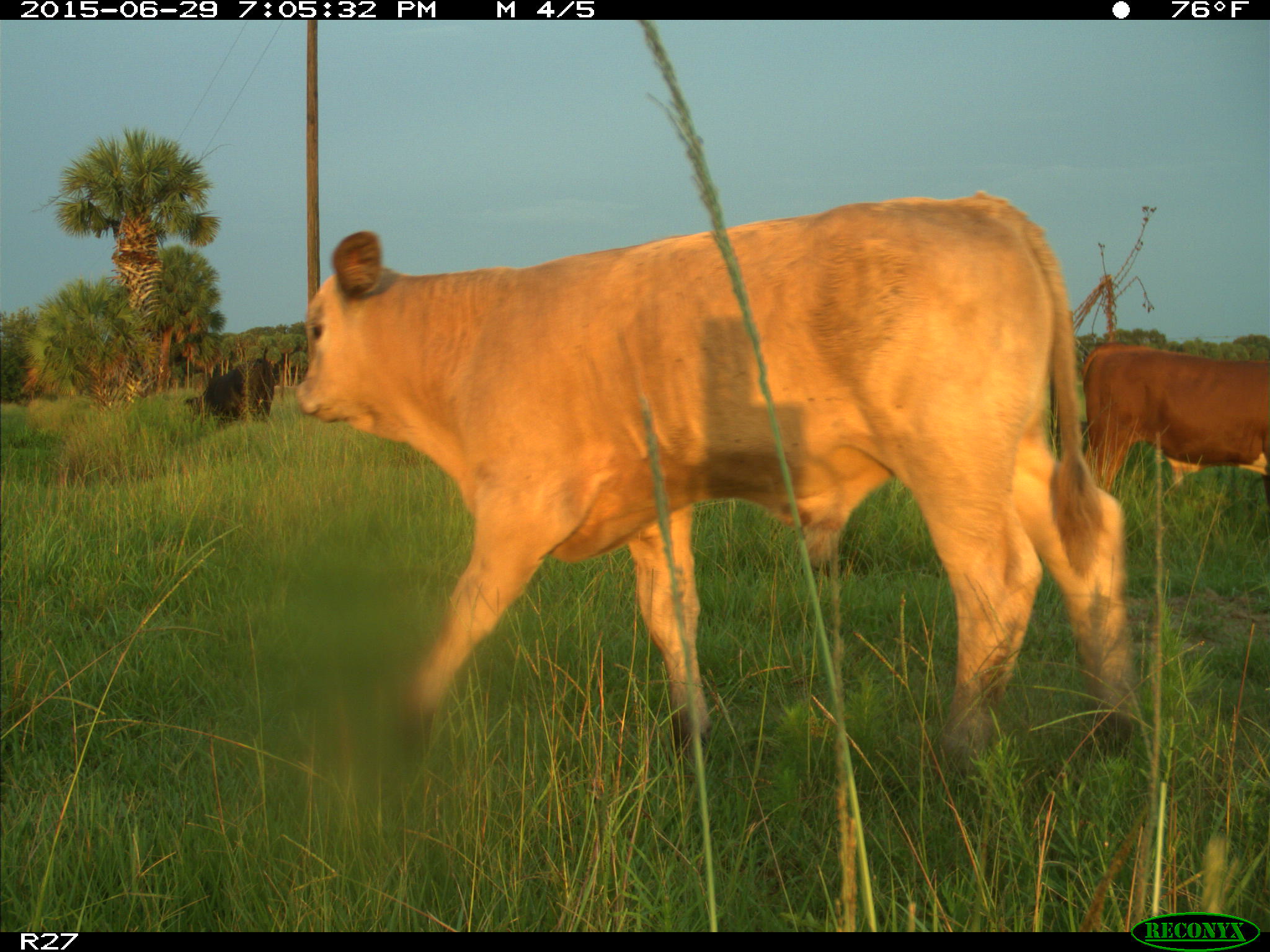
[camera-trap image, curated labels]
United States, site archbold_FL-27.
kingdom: Animalia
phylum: Chordata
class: Mammalia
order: Artiodactyla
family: Bovidae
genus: Bos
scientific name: Bos taurus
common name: domestic cow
Bos taurus (domestic cow).